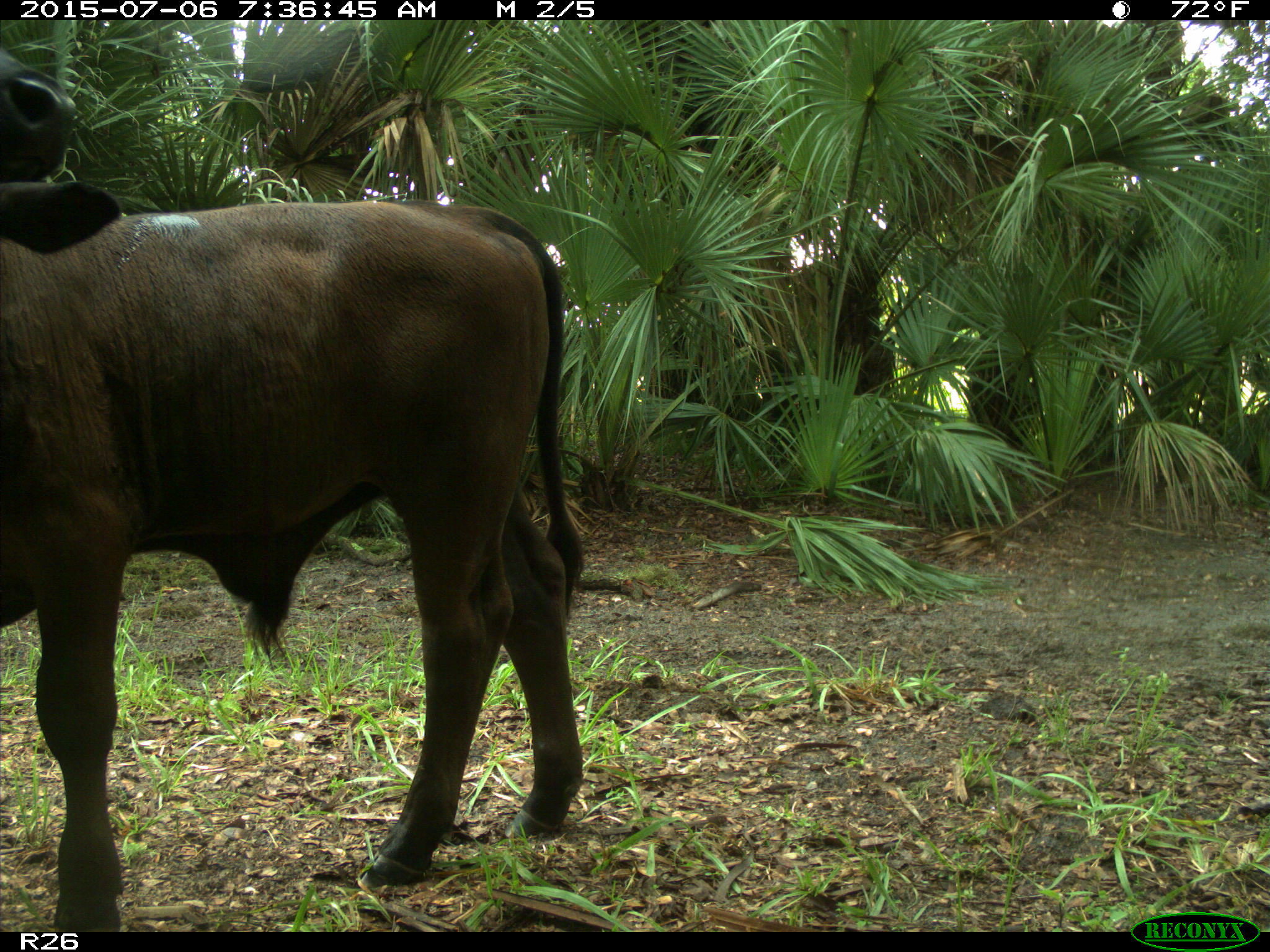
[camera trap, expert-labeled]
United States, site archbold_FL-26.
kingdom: Animalia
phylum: Chordata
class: Mammalia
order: Artiodactyla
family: Bovidae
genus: Bos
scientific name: Bos taurus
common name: domestic cow